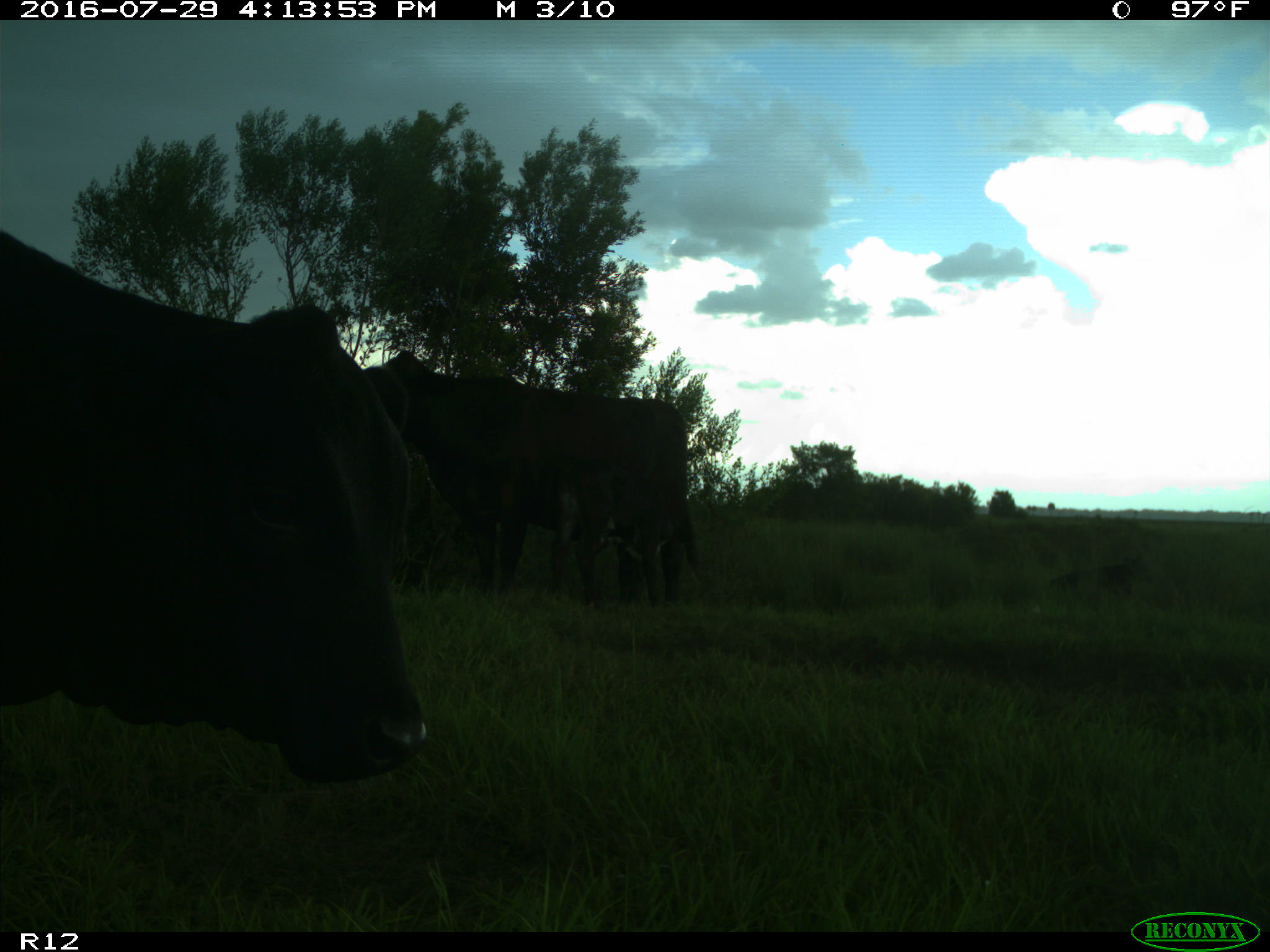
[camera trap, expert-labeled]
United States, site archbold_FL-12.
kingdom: Animalia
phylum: Chordata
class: Mammalia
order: Artiodactyla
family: Bovidae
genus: Bos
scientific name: Bos taurus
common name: domestic cow